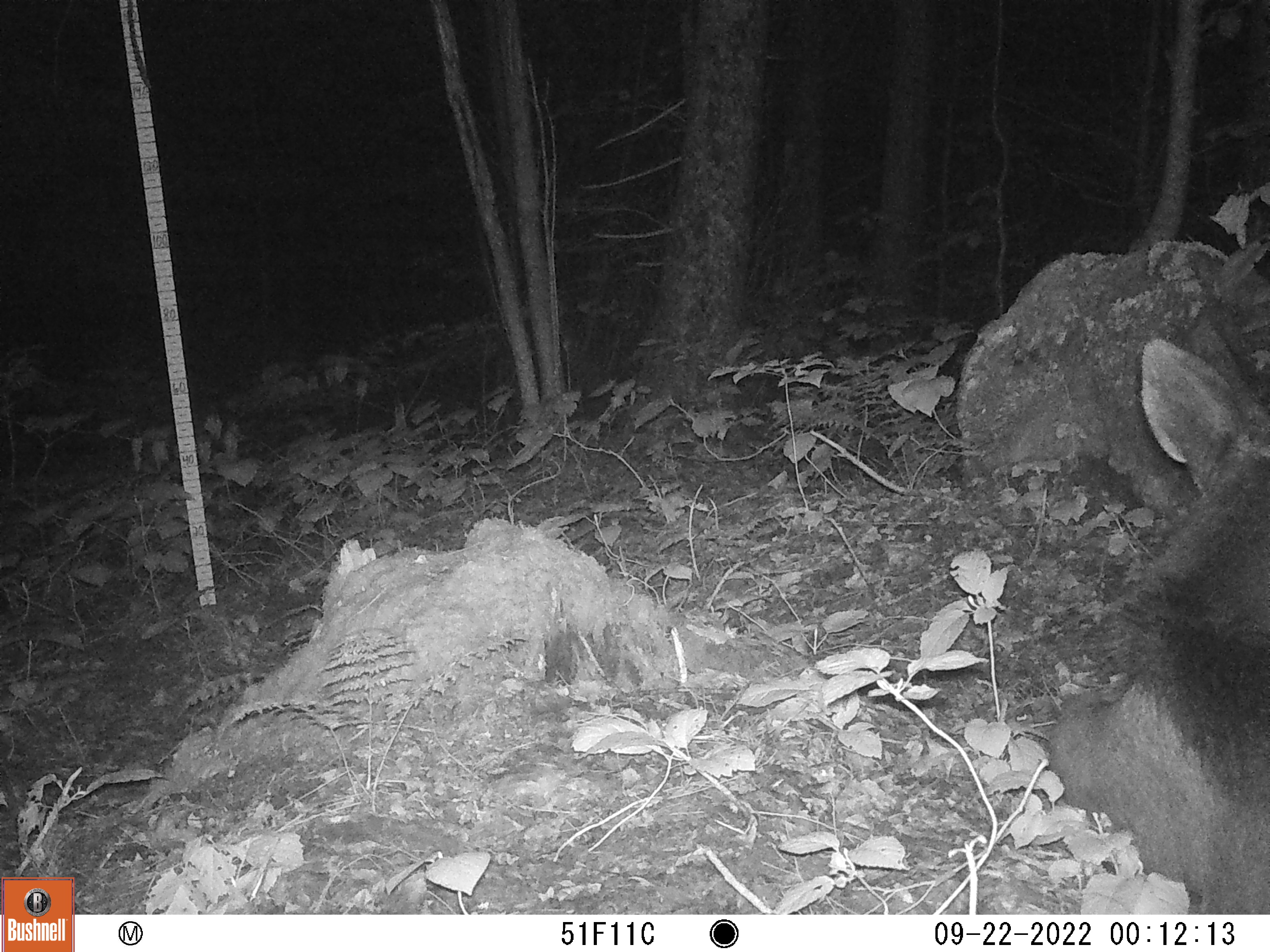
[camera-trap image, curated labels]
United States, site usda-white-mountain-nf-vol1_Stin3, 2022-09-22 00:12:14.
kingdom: Animalia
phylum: Chordata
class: Mammalia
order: Artiodactyla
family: Cervidae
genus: Alces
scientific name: Alces alces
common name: moose